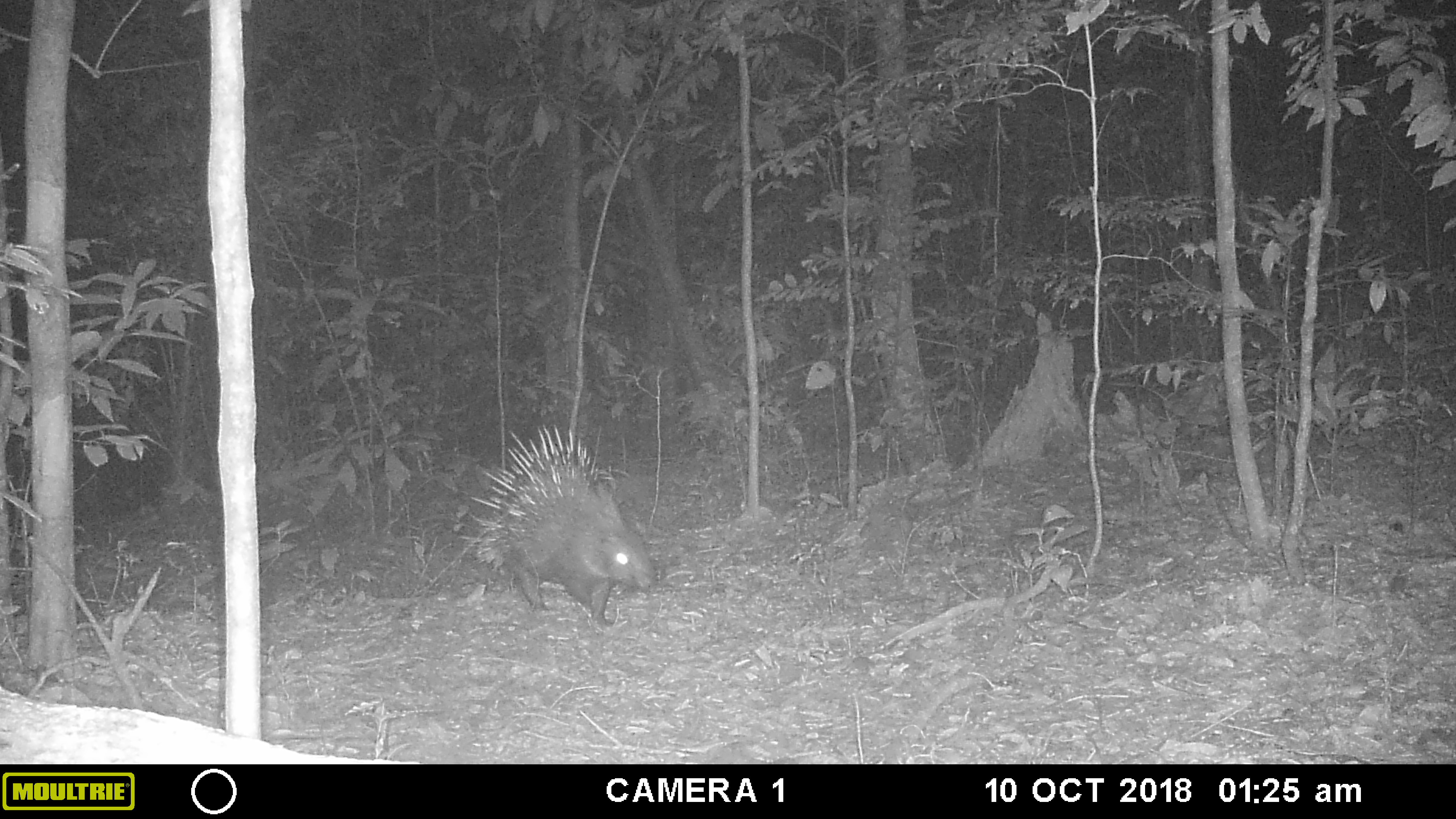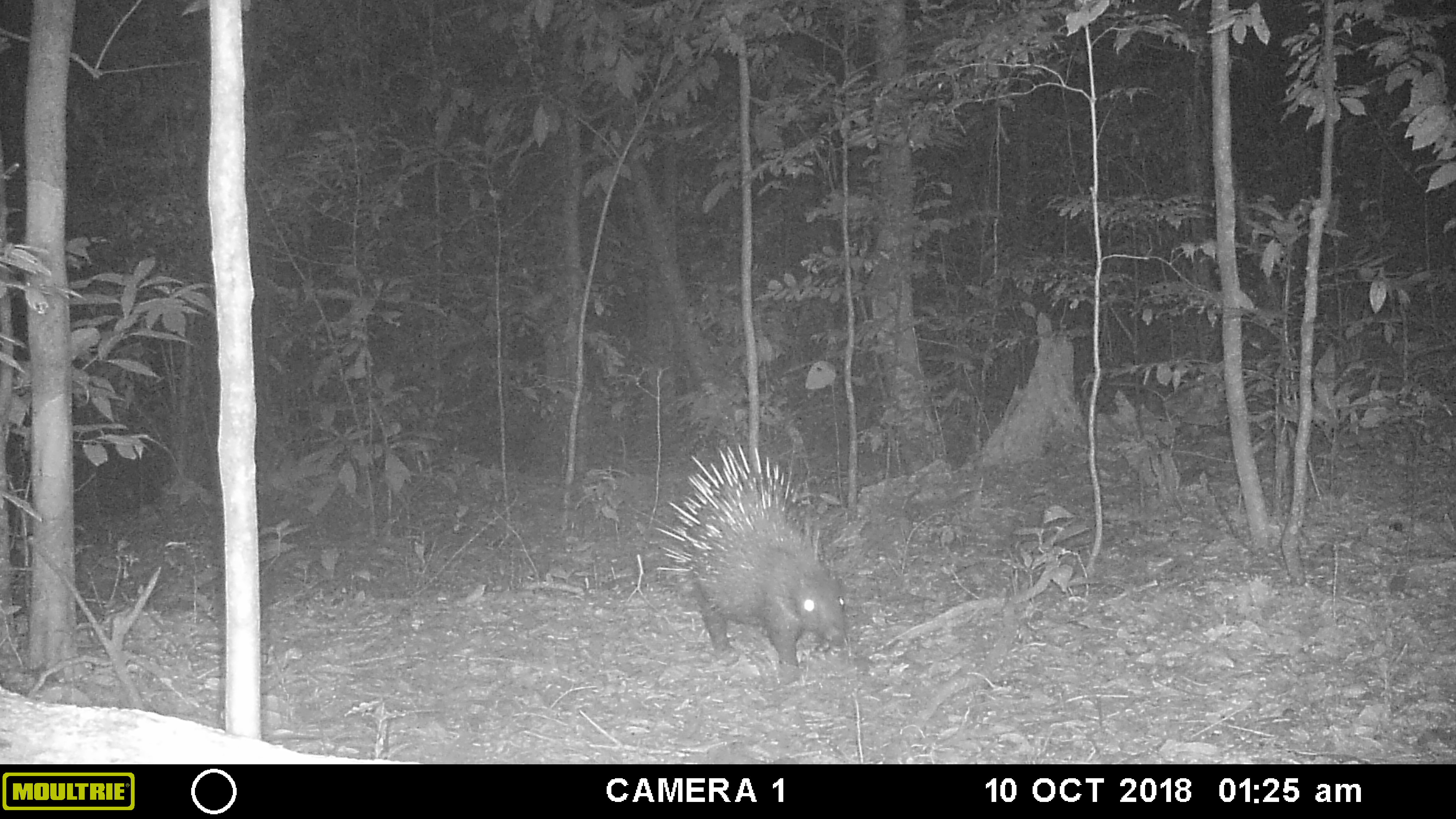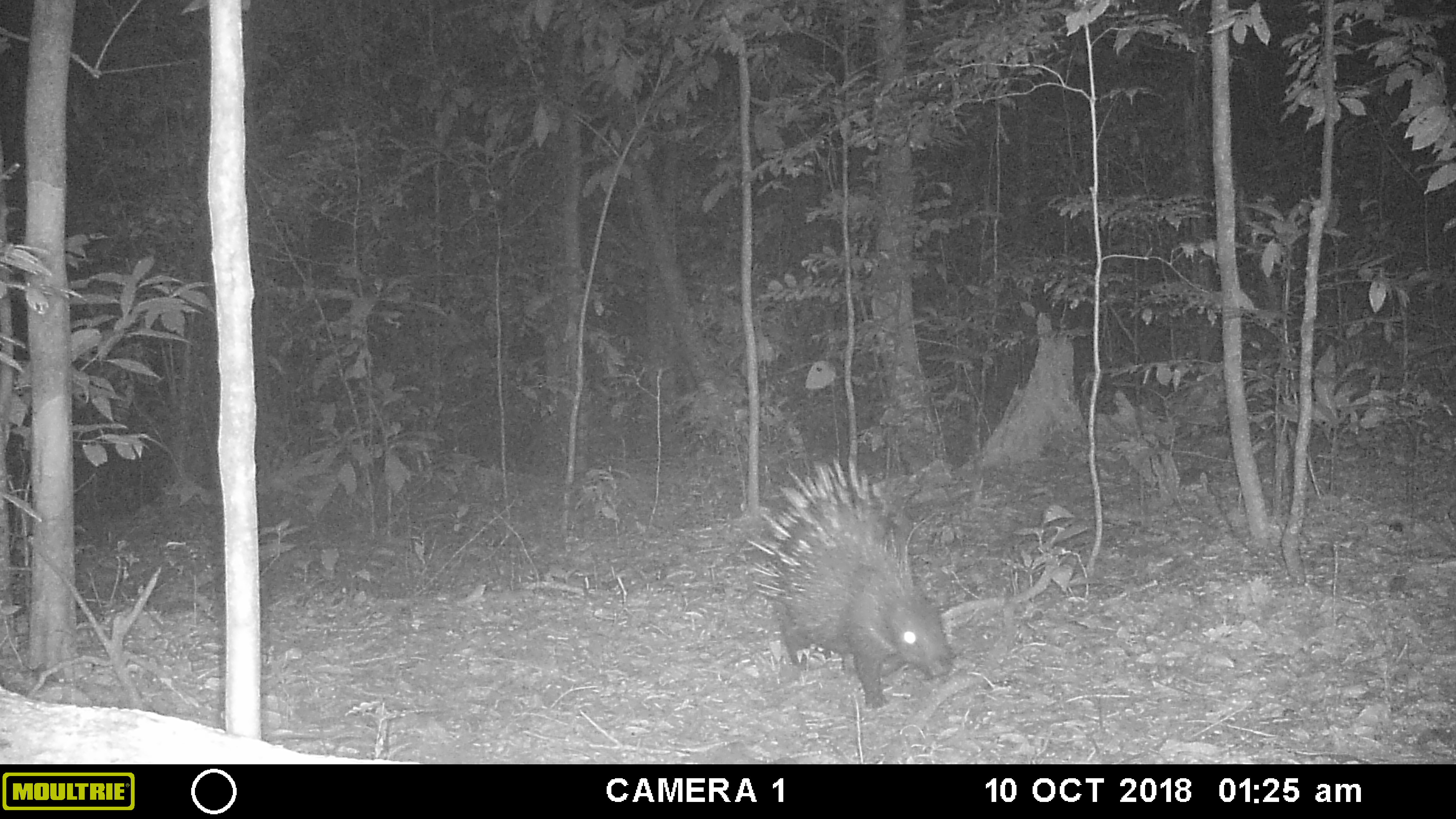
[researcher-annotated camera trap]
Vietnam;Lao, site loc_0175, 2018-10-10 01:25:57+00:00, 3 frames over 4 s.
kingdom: Animalia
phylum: Chordata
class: Mammalia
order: Rodentia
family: Hystricidae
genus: Hystrix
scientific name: Hystrix brachyura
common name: malayan porcupine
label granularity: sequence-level